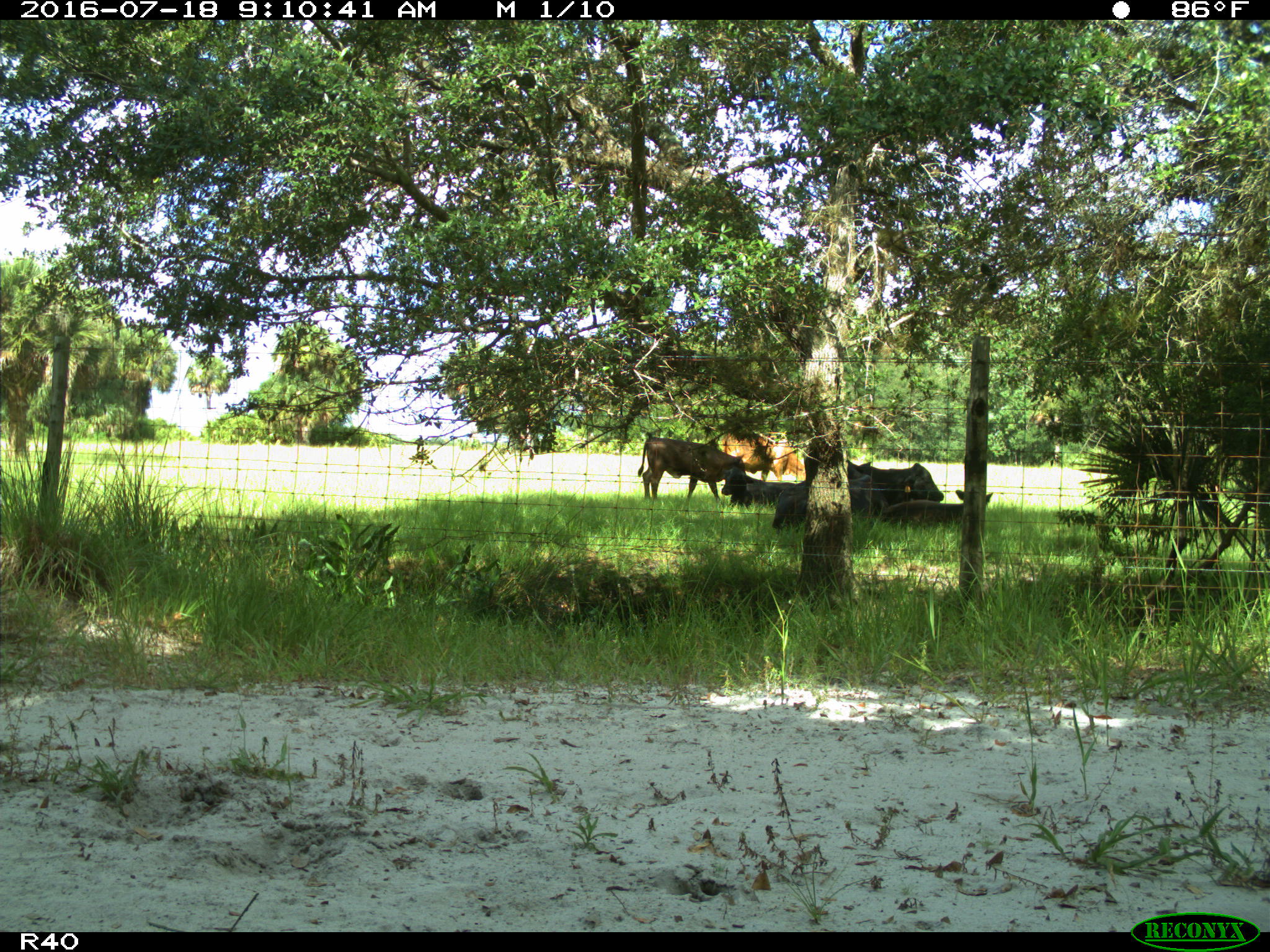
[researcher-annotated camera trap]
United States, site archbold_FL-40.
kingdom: Animalia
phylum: Chordata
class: Mammalia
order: Artiodactyla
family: Bovidae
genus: Bos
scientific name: Bos taurus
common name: domestic cow